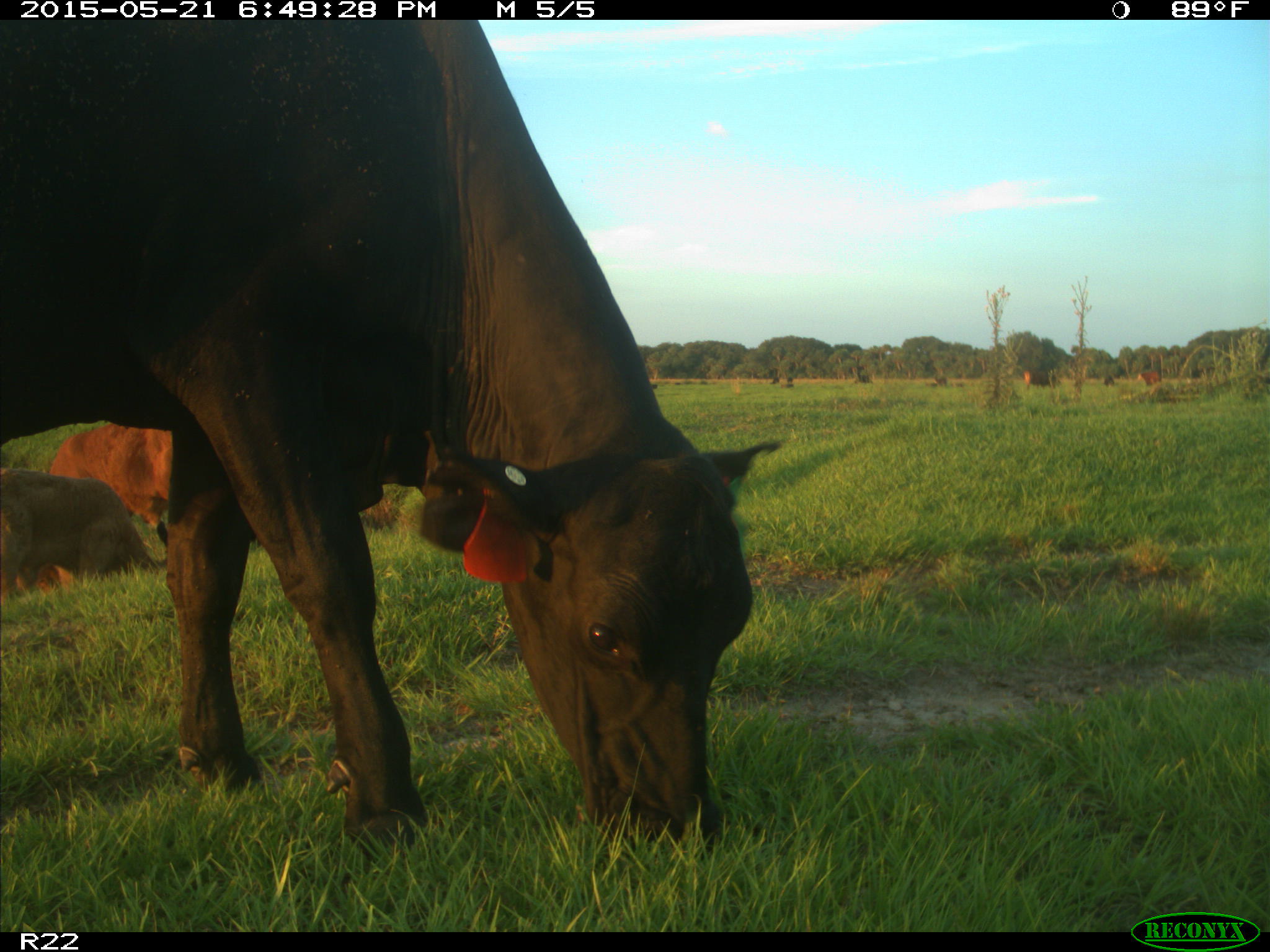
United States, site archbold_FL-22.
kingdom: Animalia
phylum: Chordata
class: Mammalia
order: Artiodactyla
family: Bovidae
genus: Bos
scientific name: Bos taurus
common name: domestic cow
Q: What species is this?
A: Bos taurus (domestic cow).